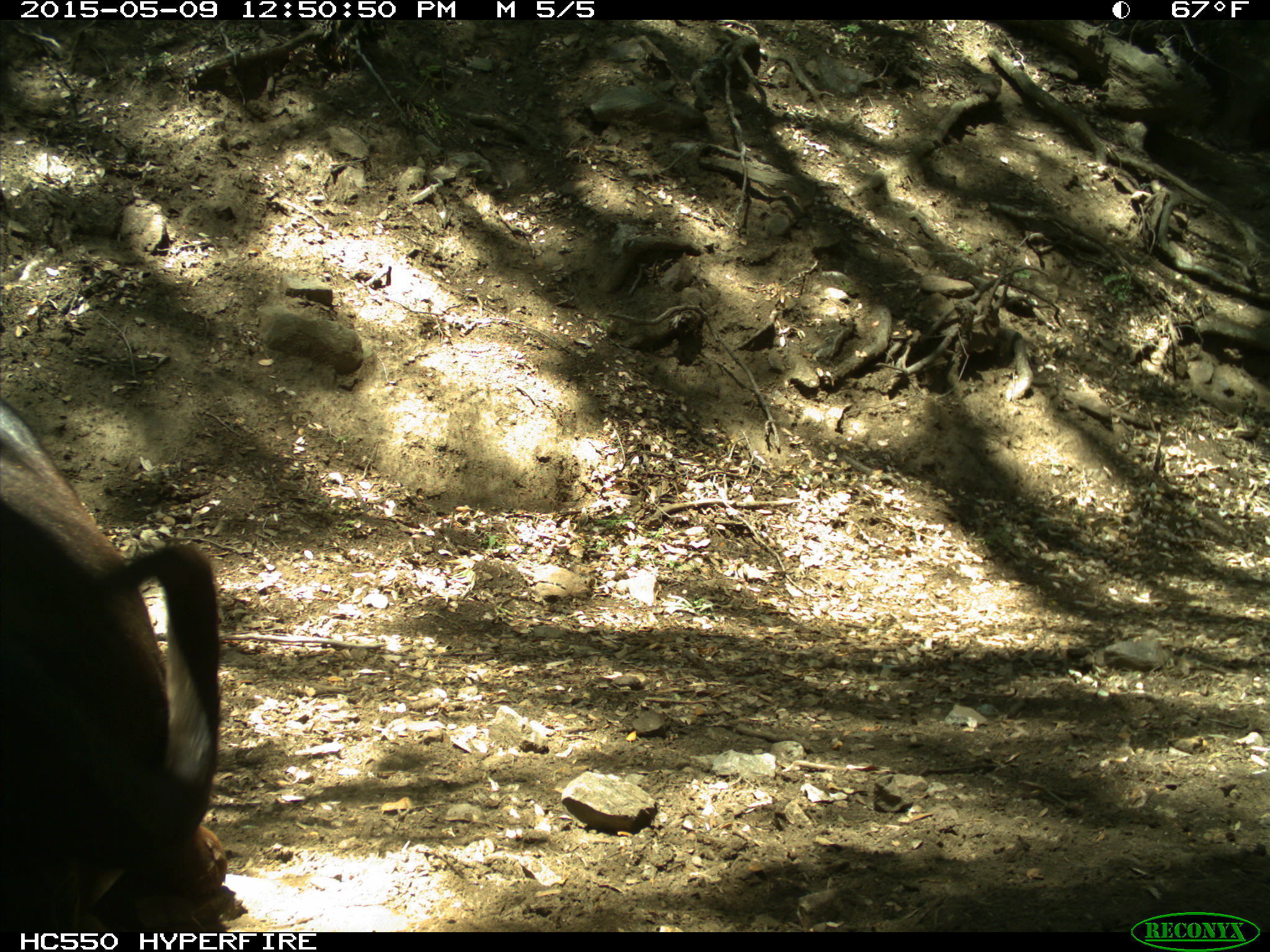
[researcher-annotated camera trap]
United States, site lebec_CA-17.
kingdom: Animalia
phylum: Chordata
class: Mammalia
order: Artiodactyla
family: Bovidae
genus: Bos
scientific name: Bos taurus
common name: domestic cow